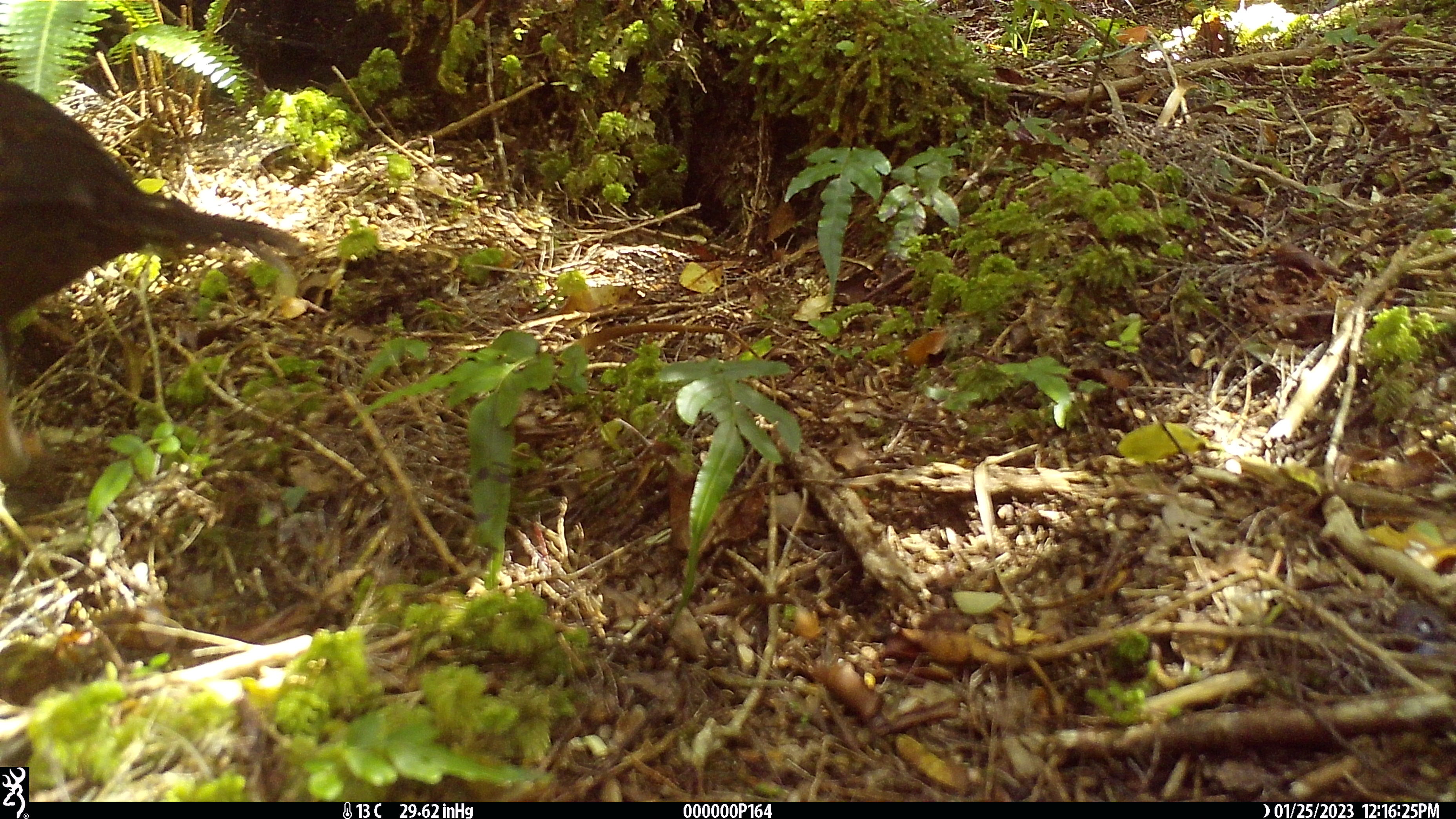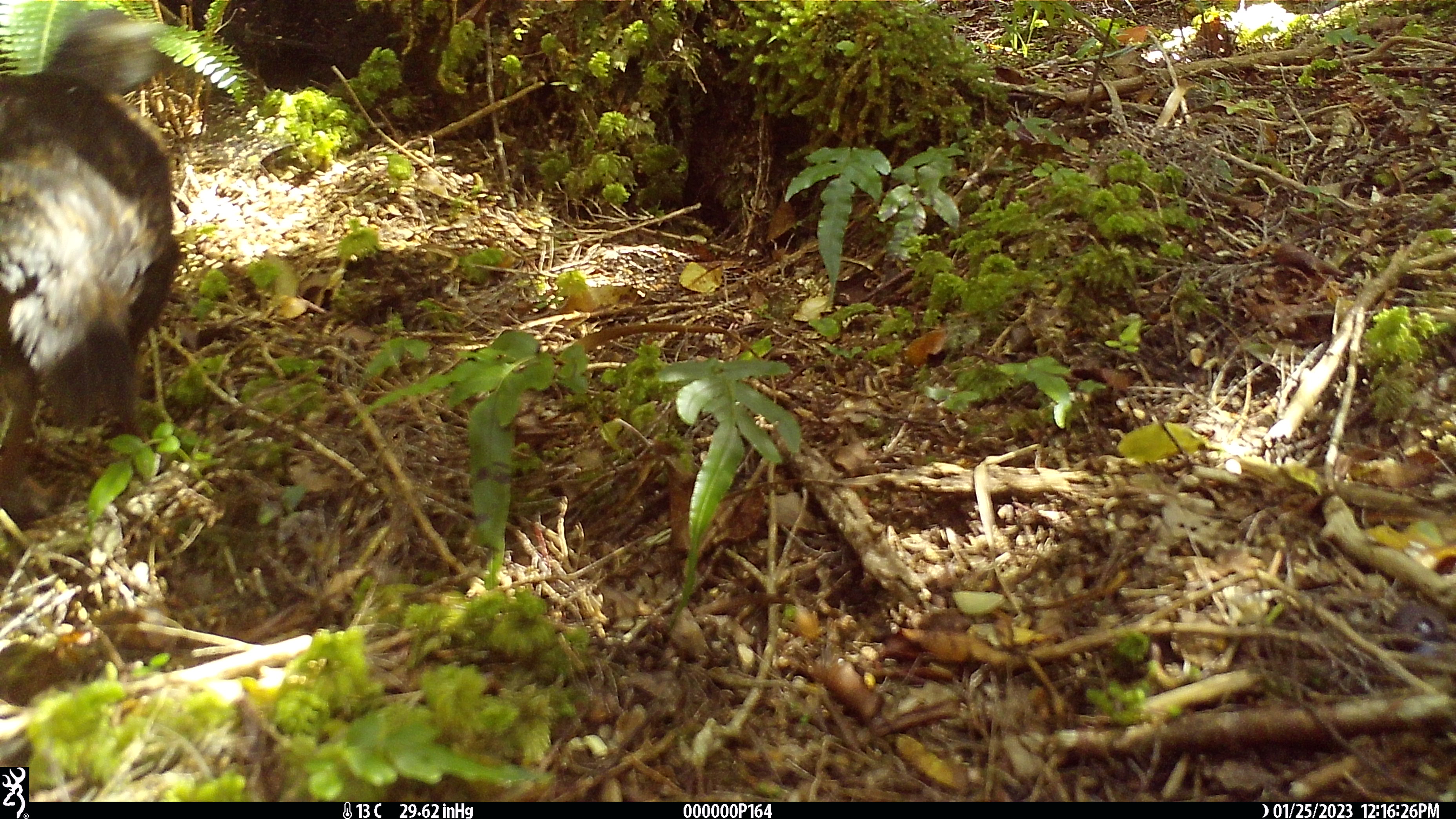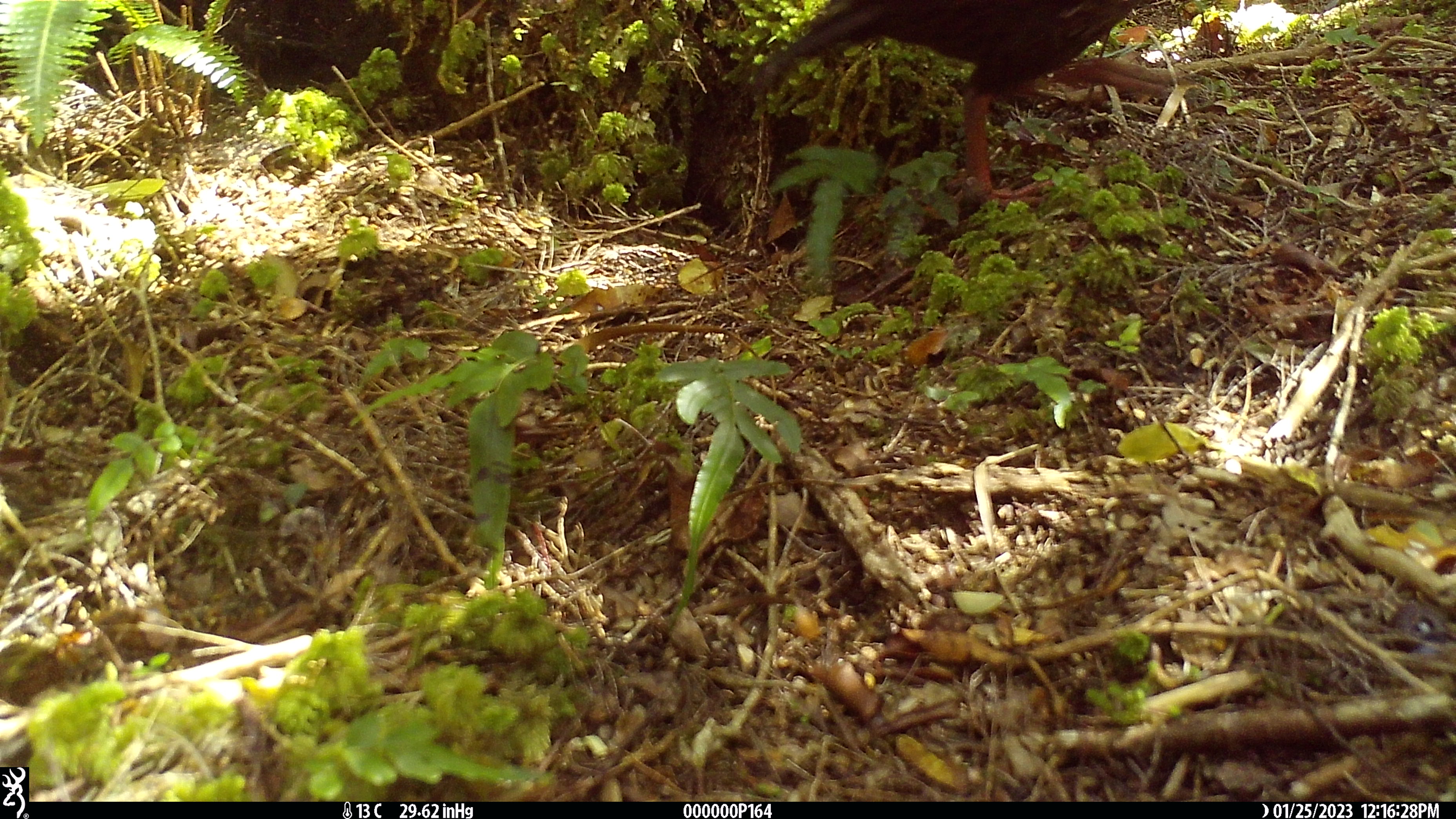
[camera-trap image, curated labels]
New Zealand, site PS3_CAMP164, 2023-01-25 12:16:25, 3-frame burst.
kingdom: Animalia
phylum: Chordata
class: Aves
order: Gruiformes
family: Rallidae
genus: Gallirallus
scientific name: Gallirallus australis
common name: weka